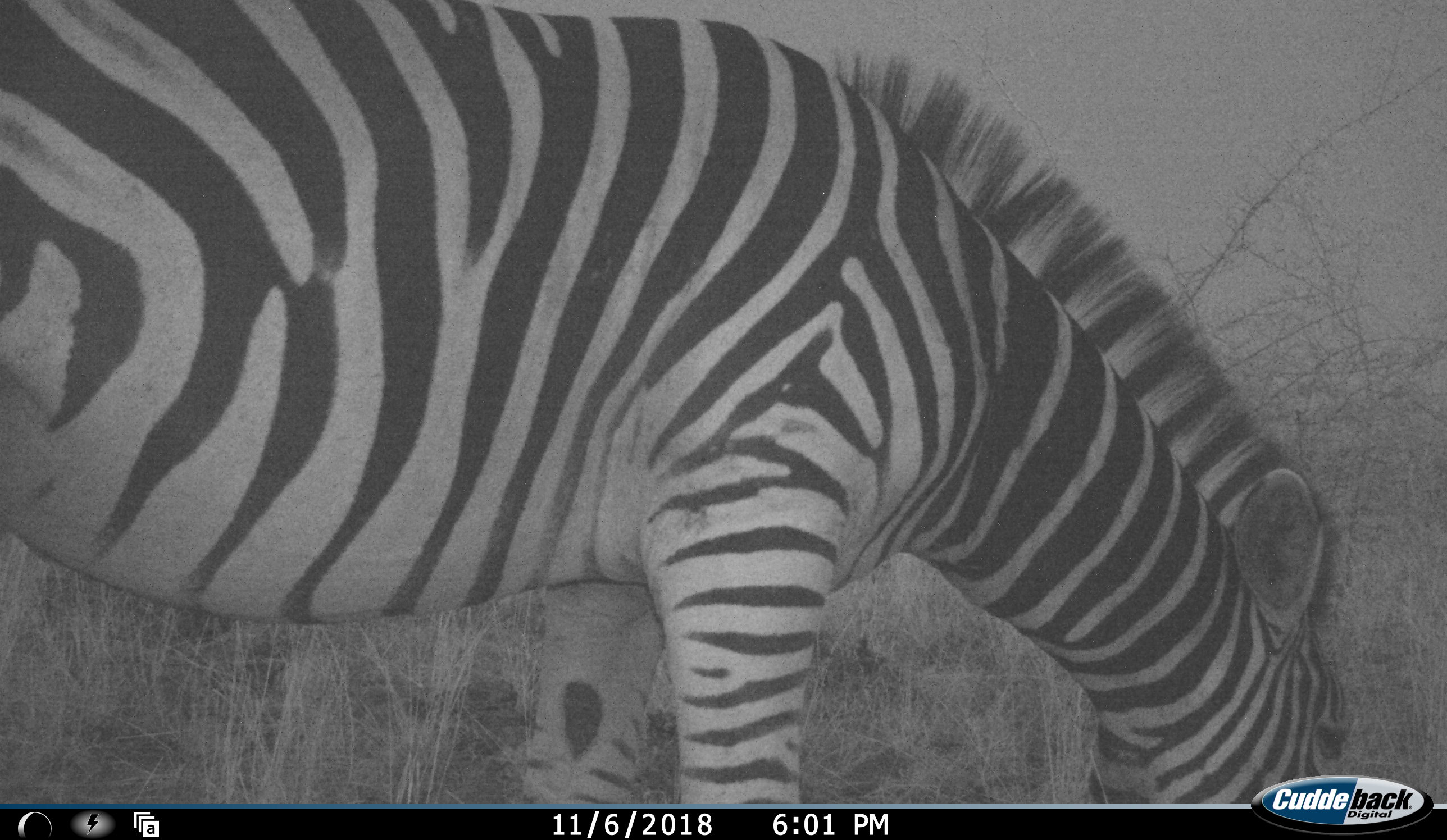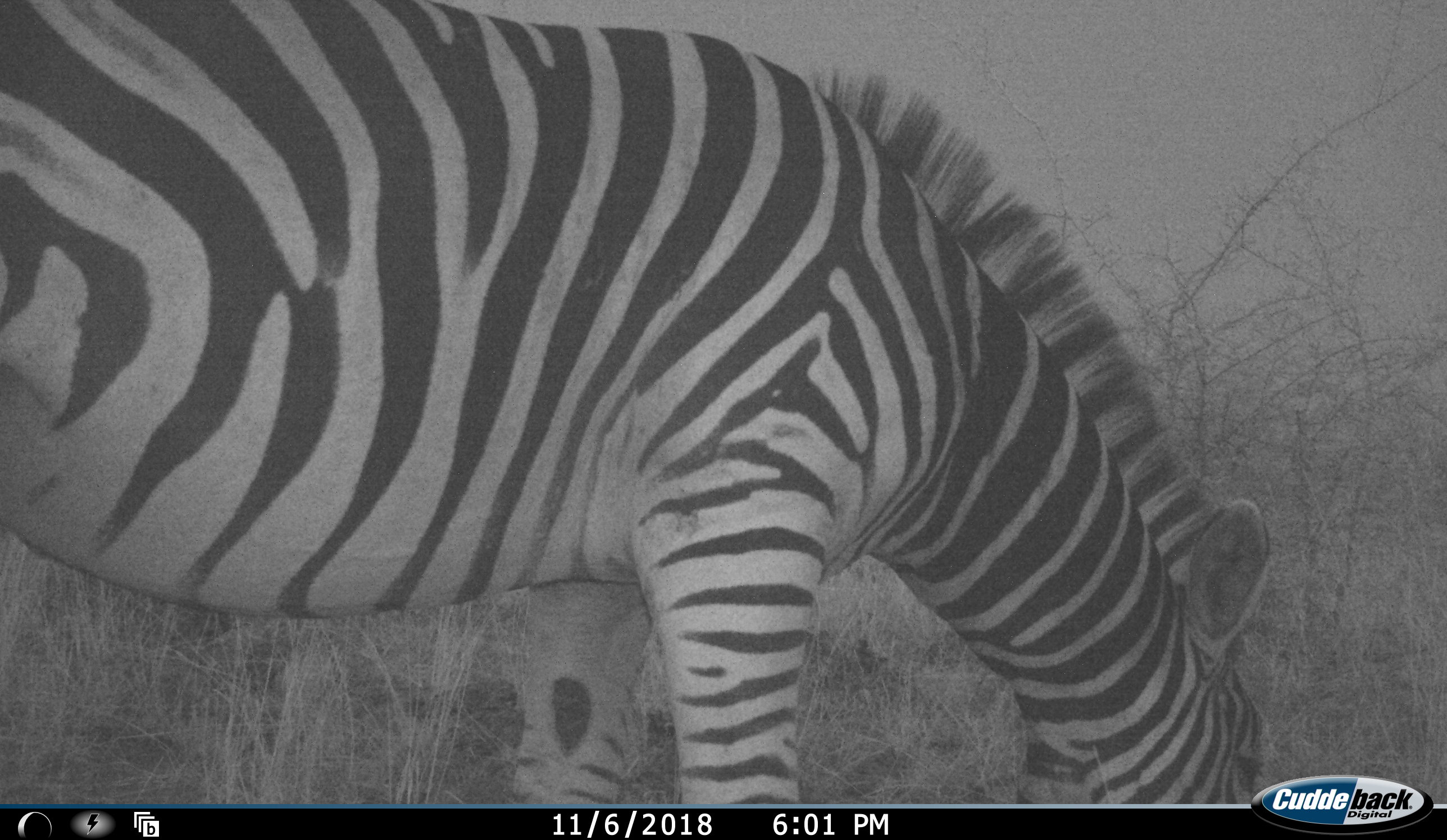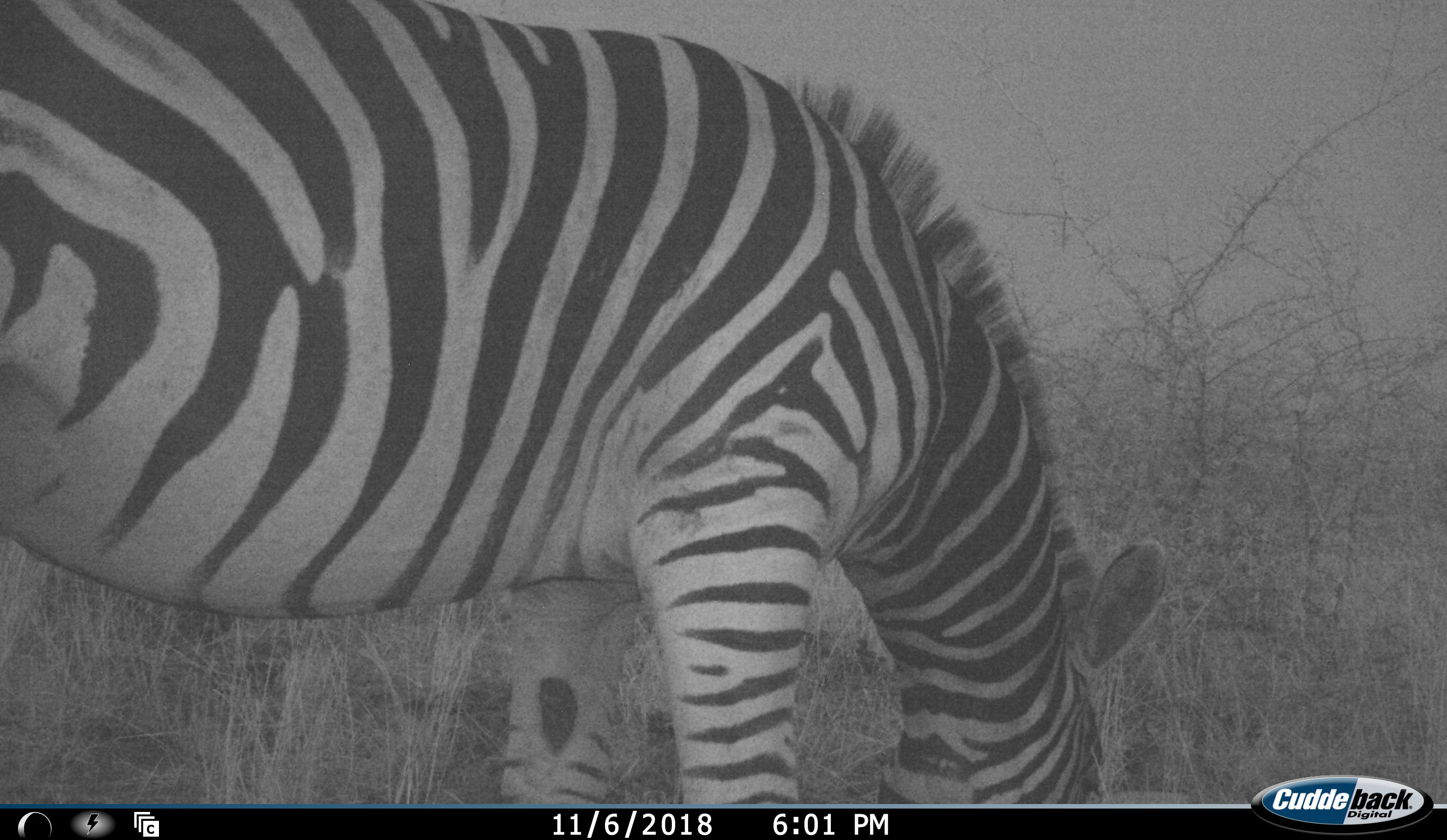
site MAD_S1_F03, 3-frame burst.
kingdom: Animalia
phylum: Chordata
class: Mammalia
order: Perissodactyla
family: Equidae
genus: Equus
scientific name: Equus quagga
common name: plains zebra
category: zebraplains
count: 1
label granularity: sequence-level